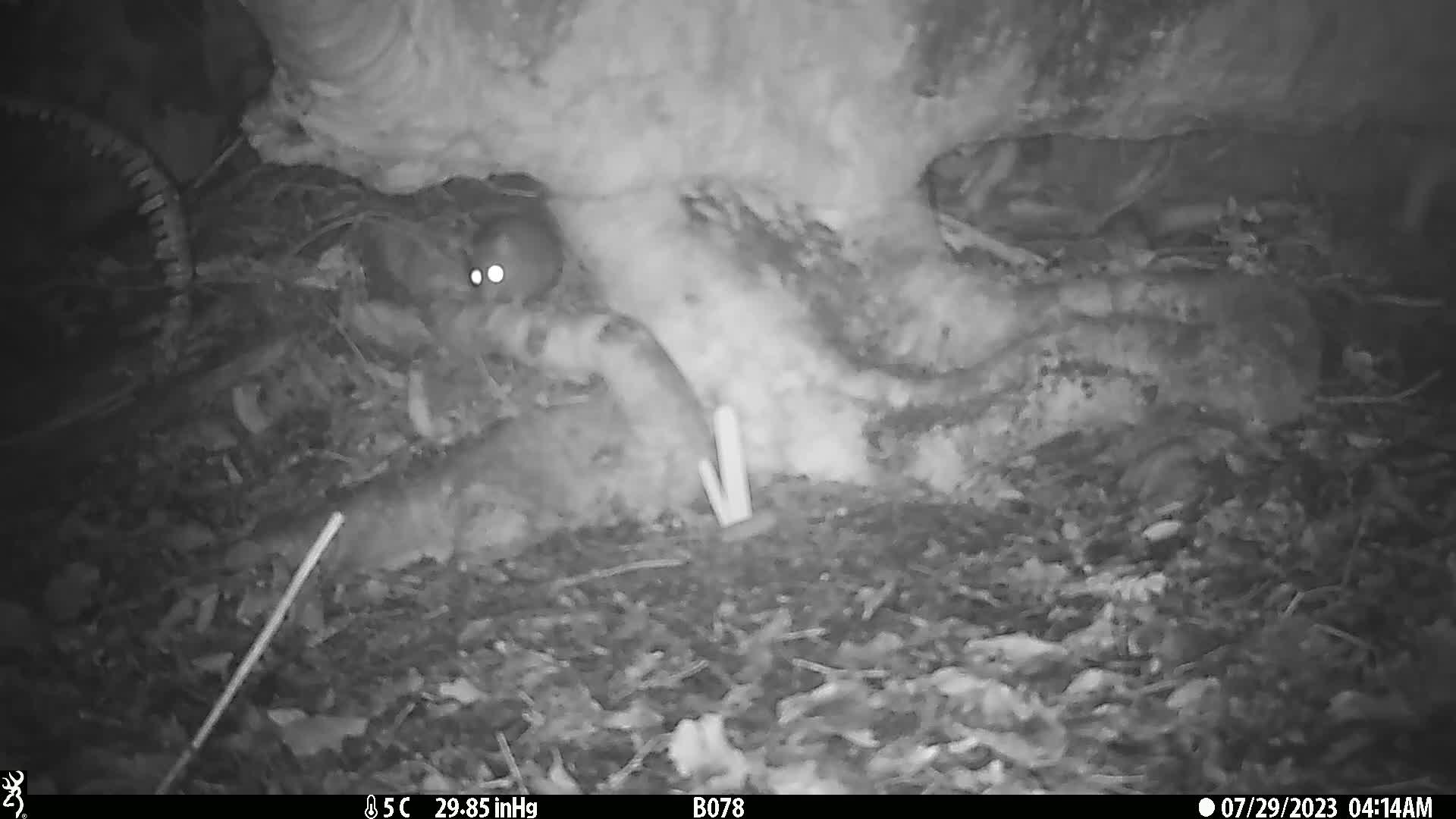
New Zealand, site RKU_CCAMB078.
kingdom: Animalia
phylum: Chordata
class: Mammalia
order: Rodentia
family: Muridae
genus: Rattus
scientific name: Rattus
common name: rat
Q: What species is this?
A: Rat (Rattus).